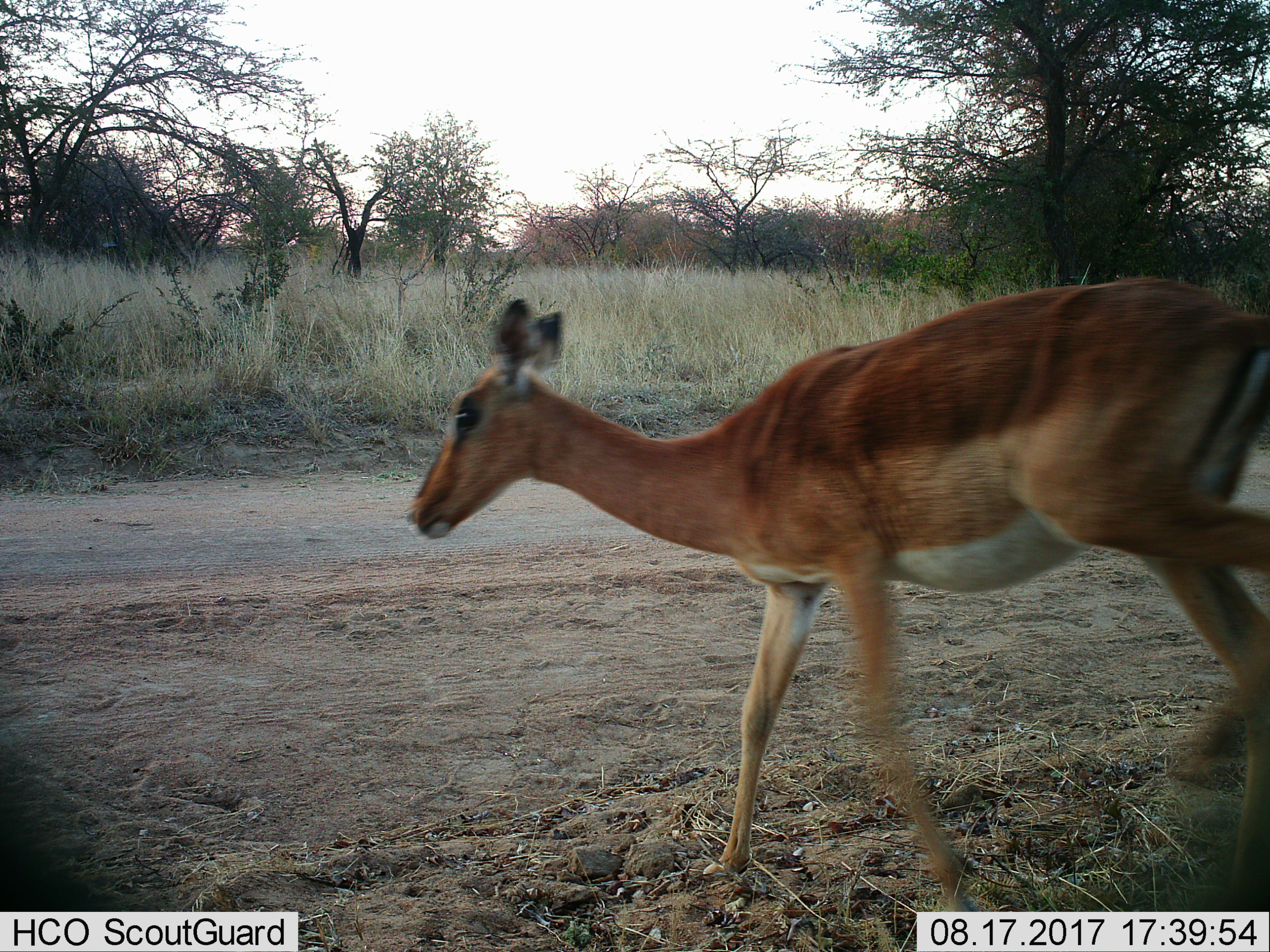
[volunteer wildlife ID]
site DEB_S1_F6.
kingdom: Animalia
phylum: Chordata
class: Mammalia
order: Artiodactyla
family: Bovidae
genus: Aepyceros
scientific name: Aepyceros melampus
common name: impala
Impala (Aepyceros melampus), count 1. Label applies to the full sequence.